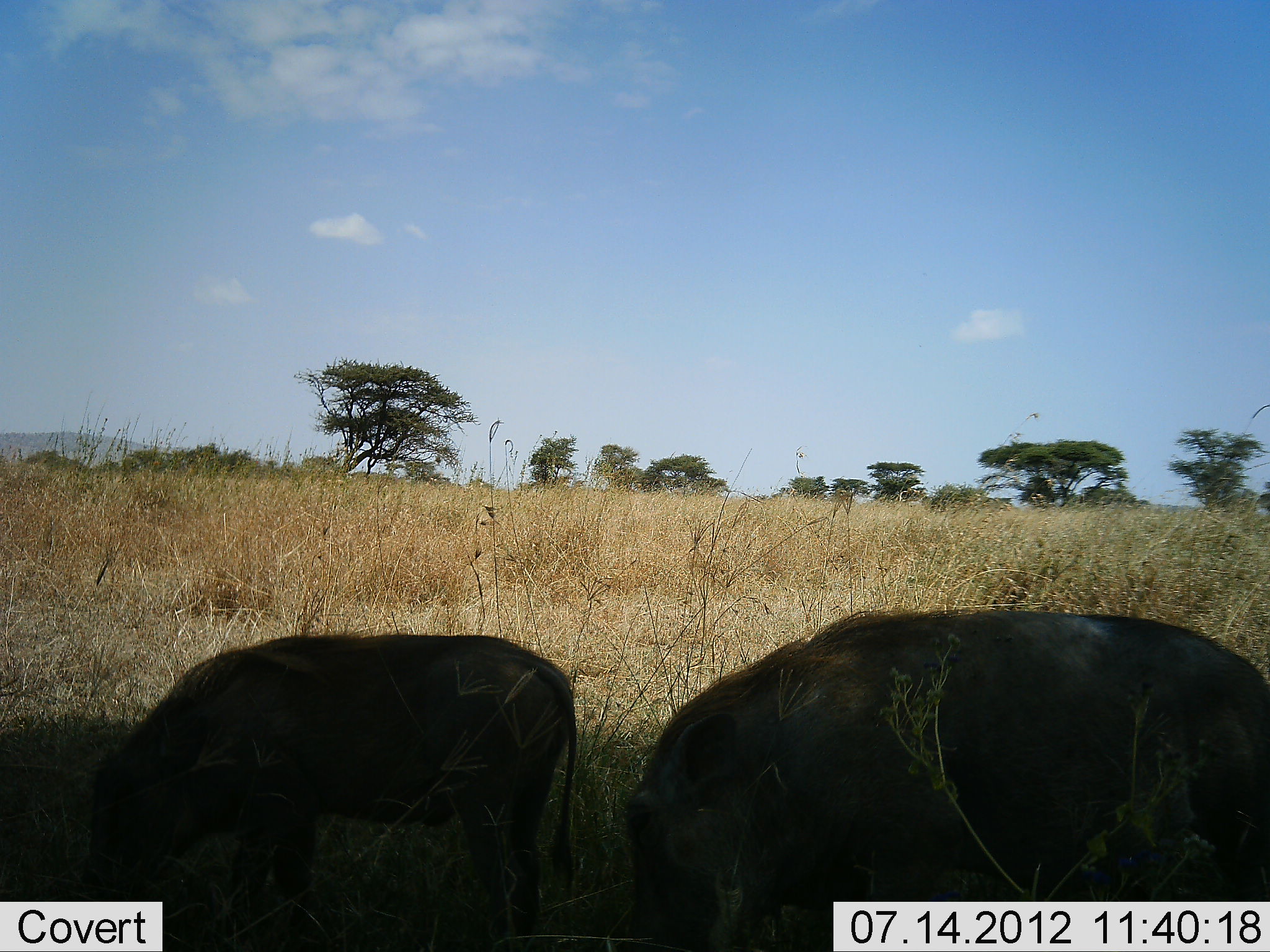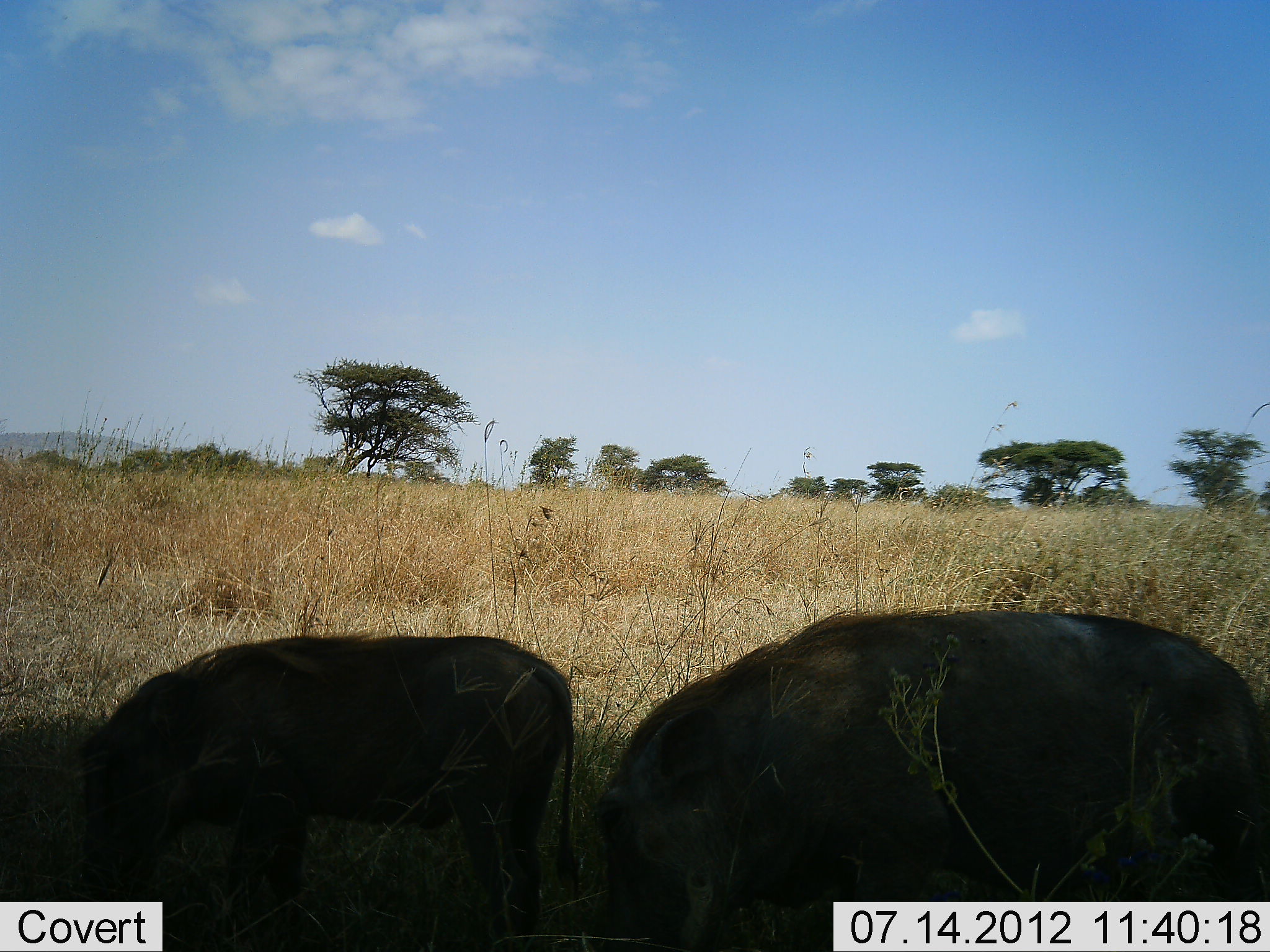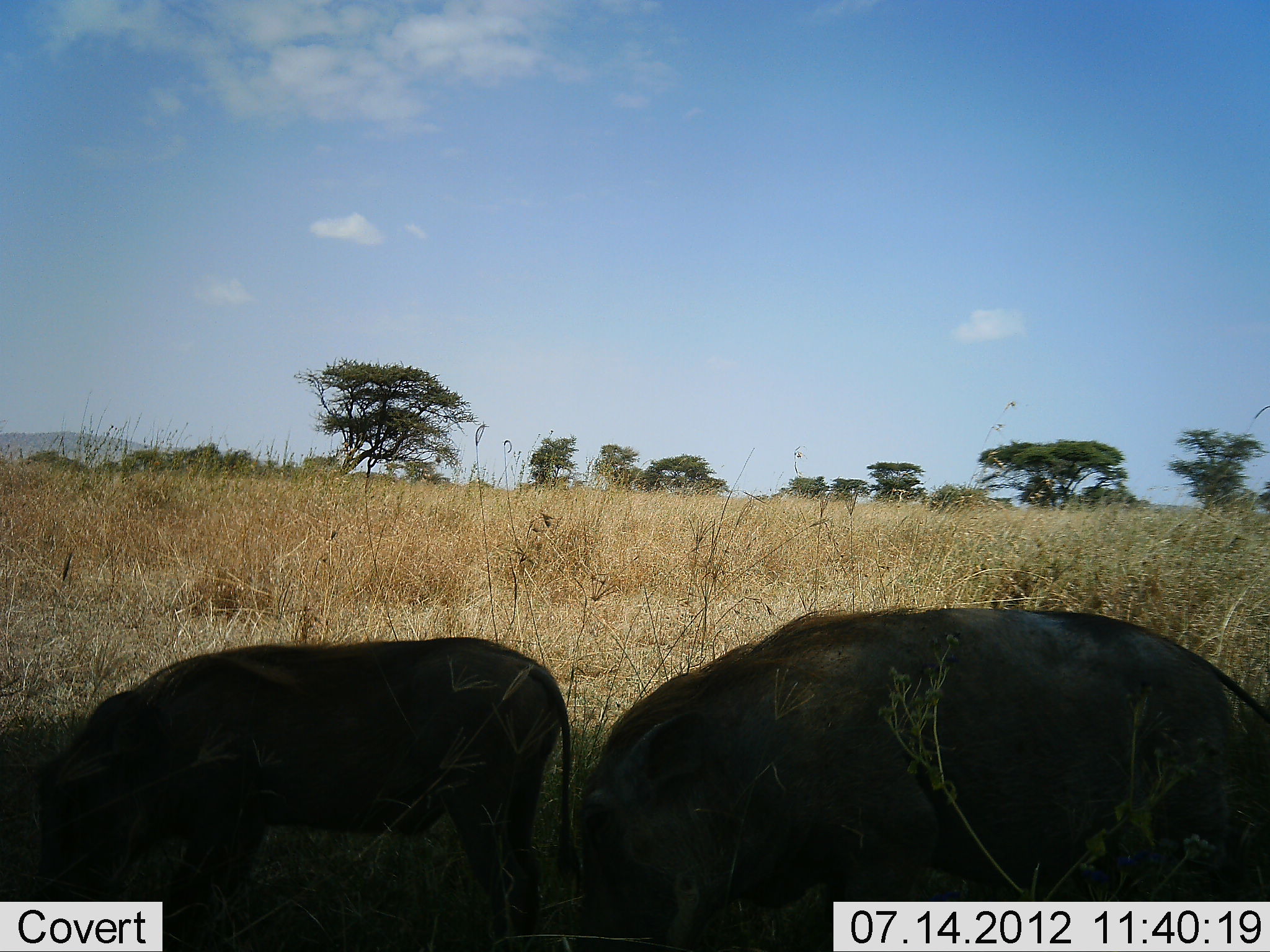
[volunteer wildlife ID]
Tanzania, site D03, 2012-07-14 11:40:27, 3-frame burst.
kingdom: Animalia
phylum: Chordata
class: Mammalia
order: Artiodactyla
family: Suidae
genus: Phacochoerus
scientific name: Phacochoerus africanus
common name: warthog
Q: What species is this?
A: Warthog (Phacochoerus africanus).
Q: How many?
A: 2.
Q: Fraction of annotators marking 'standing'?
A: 10%.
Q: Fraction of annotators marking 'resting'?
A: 0%.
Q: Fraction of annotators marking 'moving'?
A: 20%.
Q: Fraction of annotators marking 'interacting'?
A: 0%.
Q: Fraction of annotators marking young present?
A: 20%.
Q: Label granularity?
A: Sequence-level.